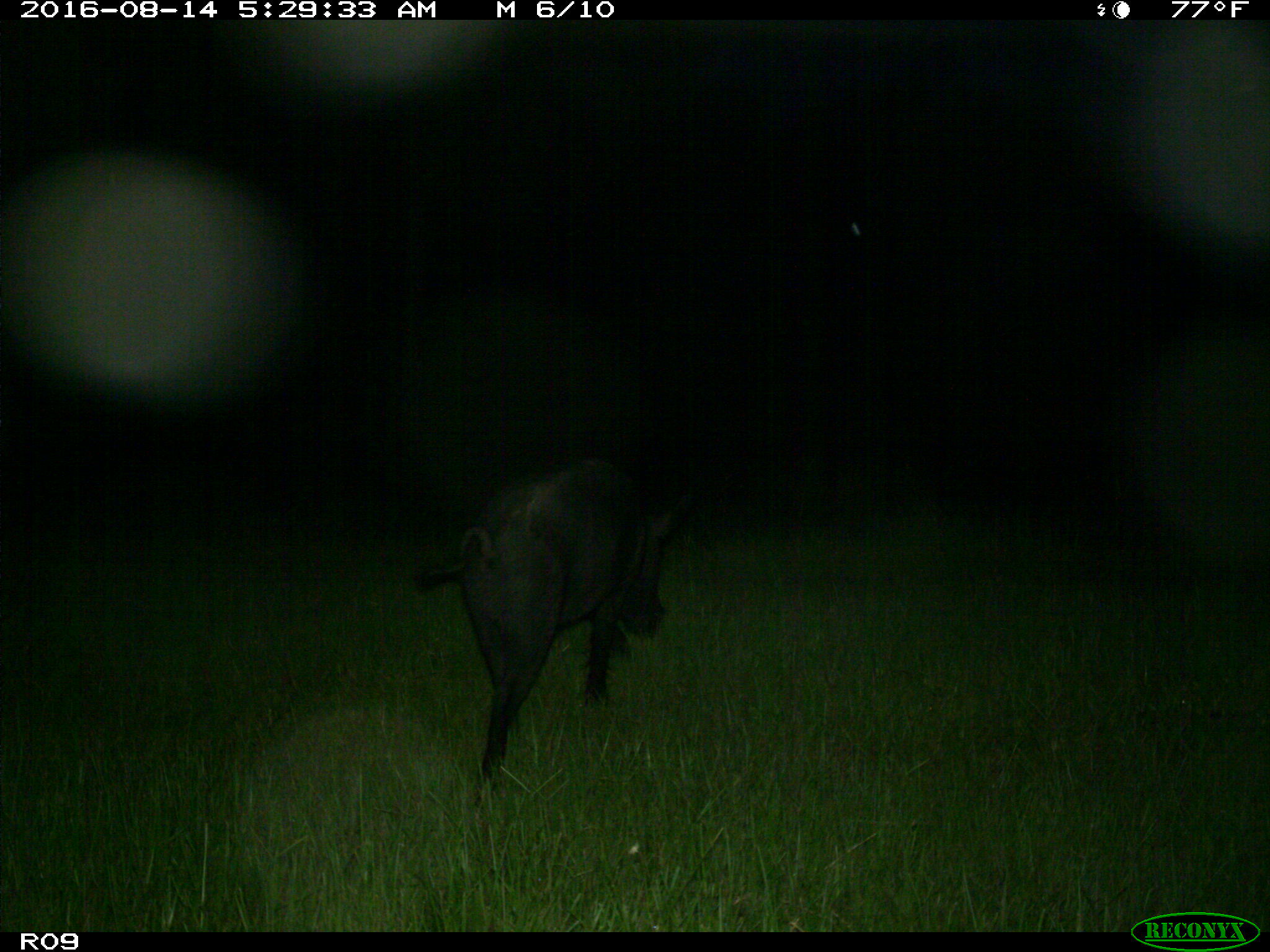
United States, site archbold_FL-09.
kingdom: Animalia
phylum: Chordata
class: Mammalia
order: Artiodactyla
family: Suidae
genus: Sus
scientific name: Sus scrofa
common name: wild boar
Sus scrofa (wild boar).